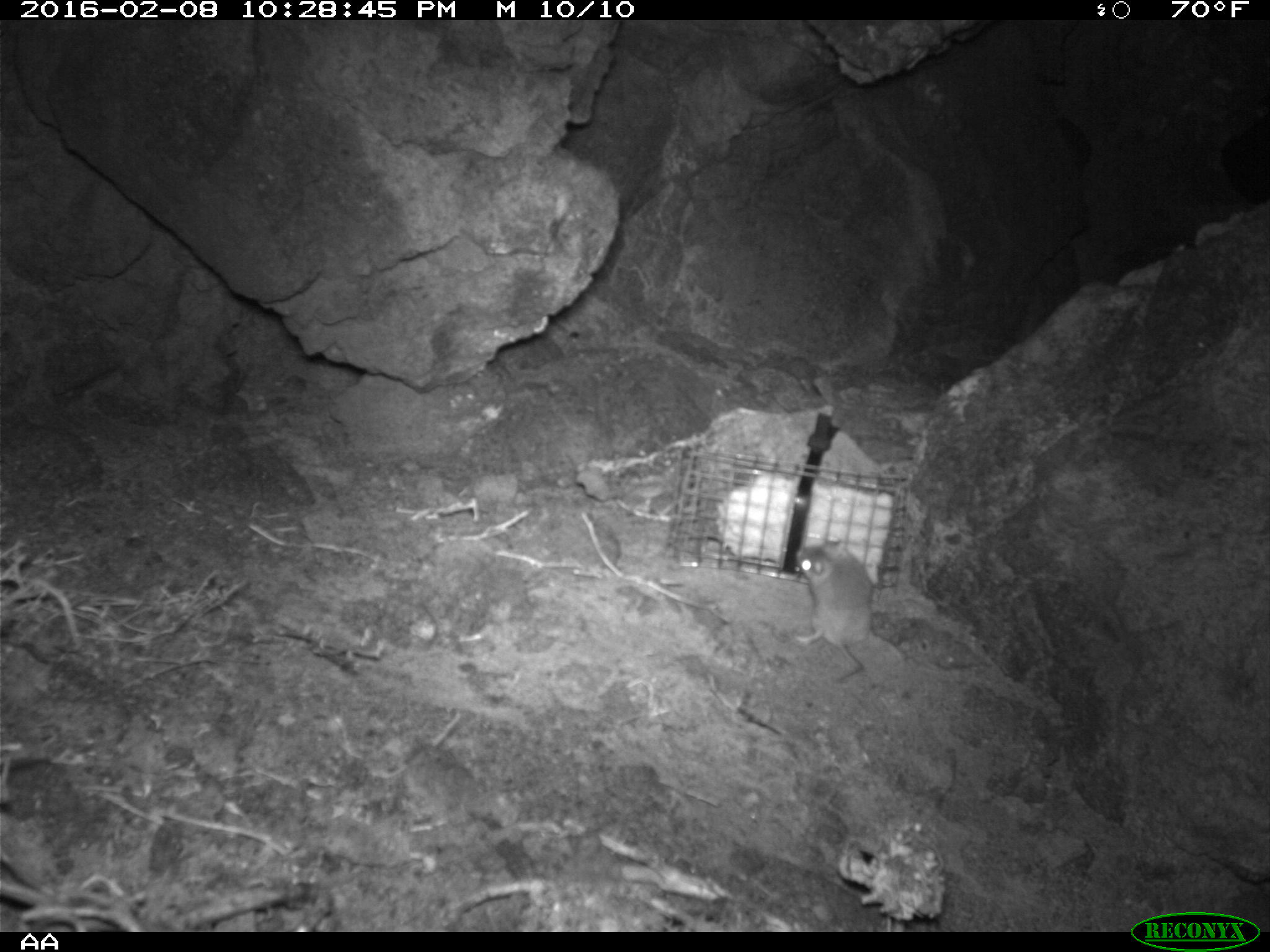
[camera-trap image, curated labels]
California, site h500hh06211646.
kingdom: Animalia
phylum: Chordata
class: Mammalia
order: Rodentia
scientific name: Rodentia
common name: rodent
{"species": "rodent (Rodentia)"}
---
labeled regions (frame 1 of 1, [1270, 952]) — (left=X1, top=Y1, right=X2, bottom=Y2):
rodent: (left=790, top=538, right=873, bottom=682)